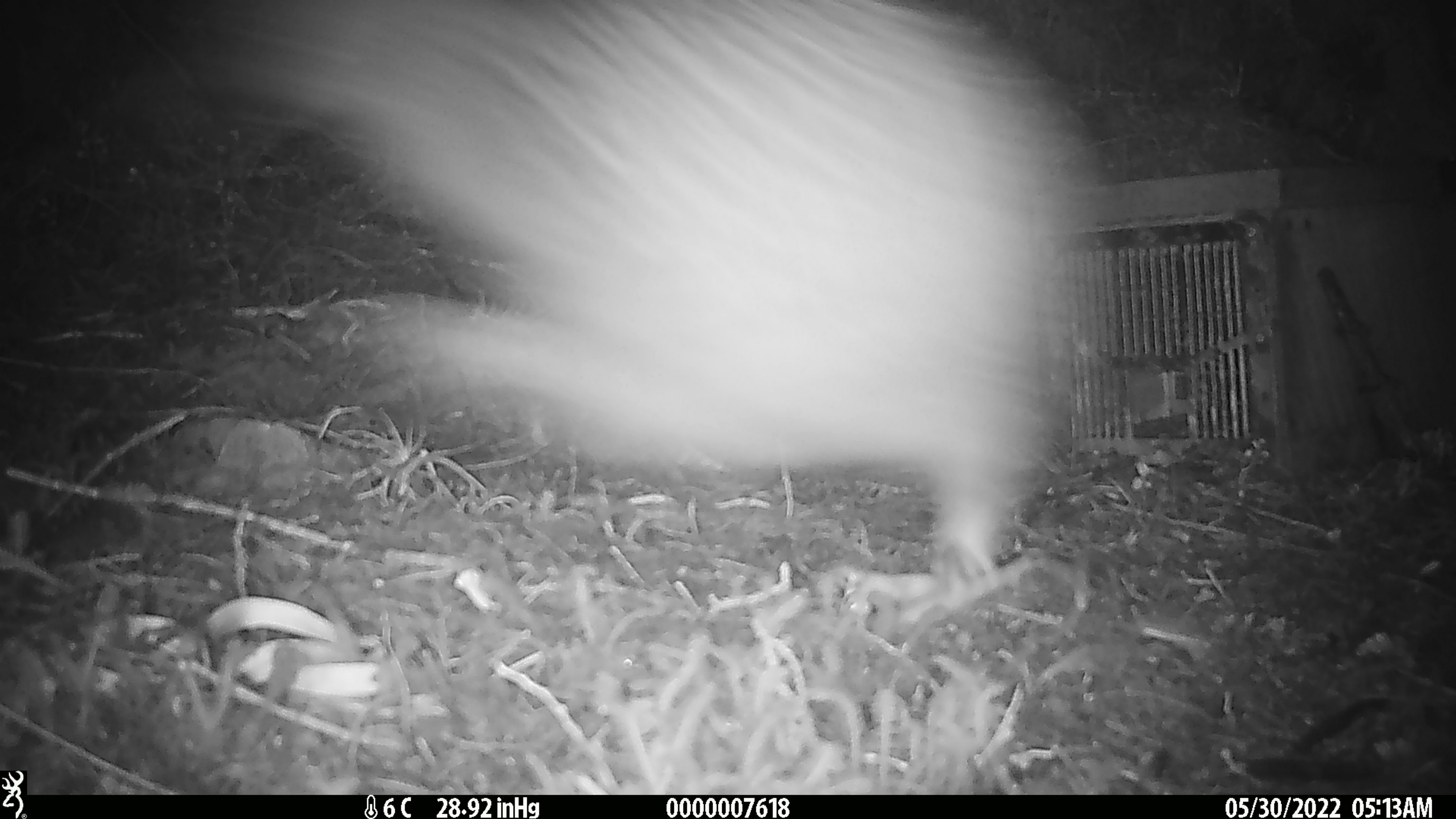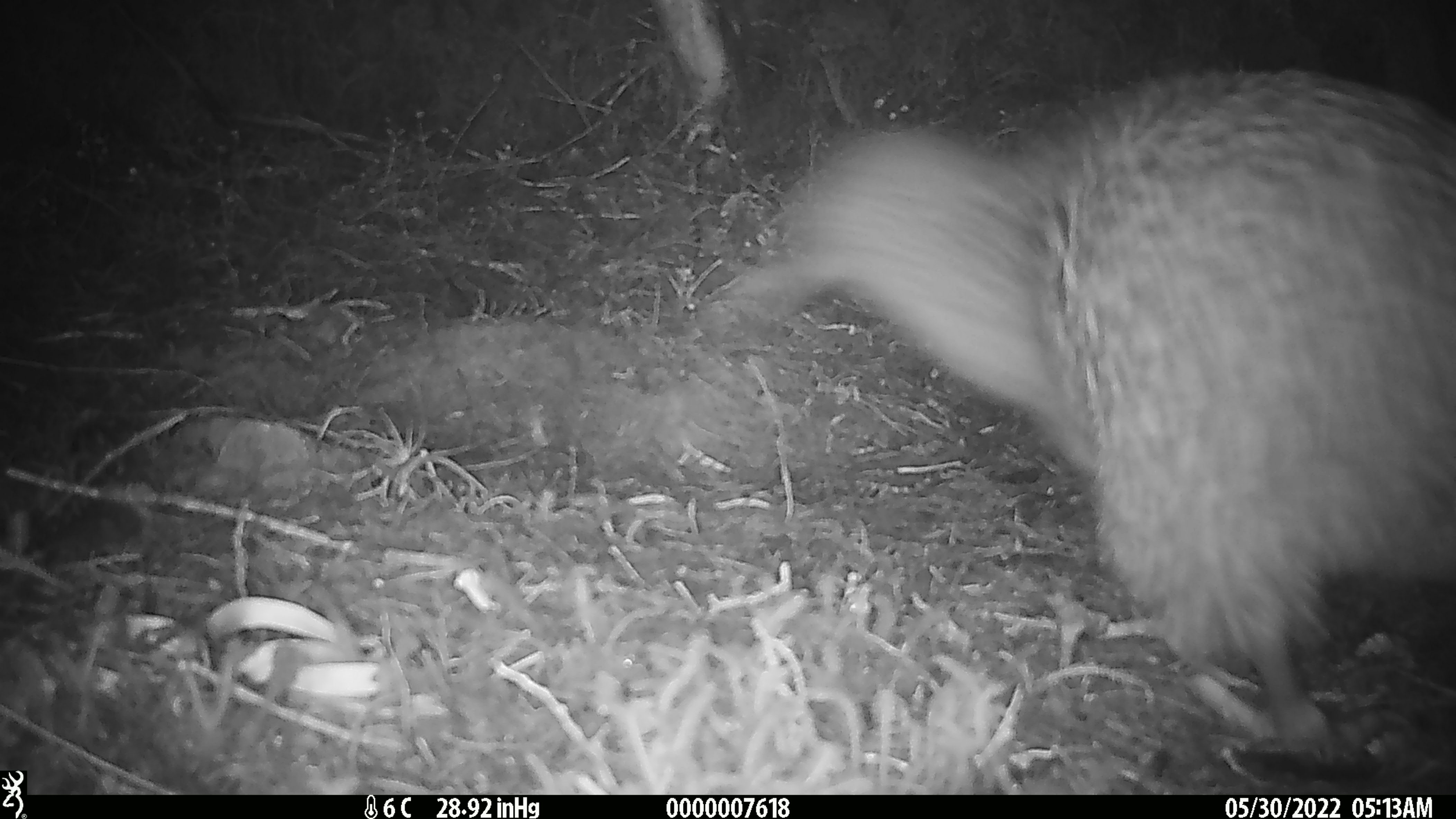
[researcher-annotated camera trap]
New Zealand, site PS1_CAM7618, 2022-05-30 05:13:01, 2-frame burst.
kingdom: Animalia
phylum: Chordata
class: Aves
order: Apterygiformes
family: Apterygidae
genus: Apteryx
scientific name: Apteryx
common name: kiwi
Kiwi (Apteryx).